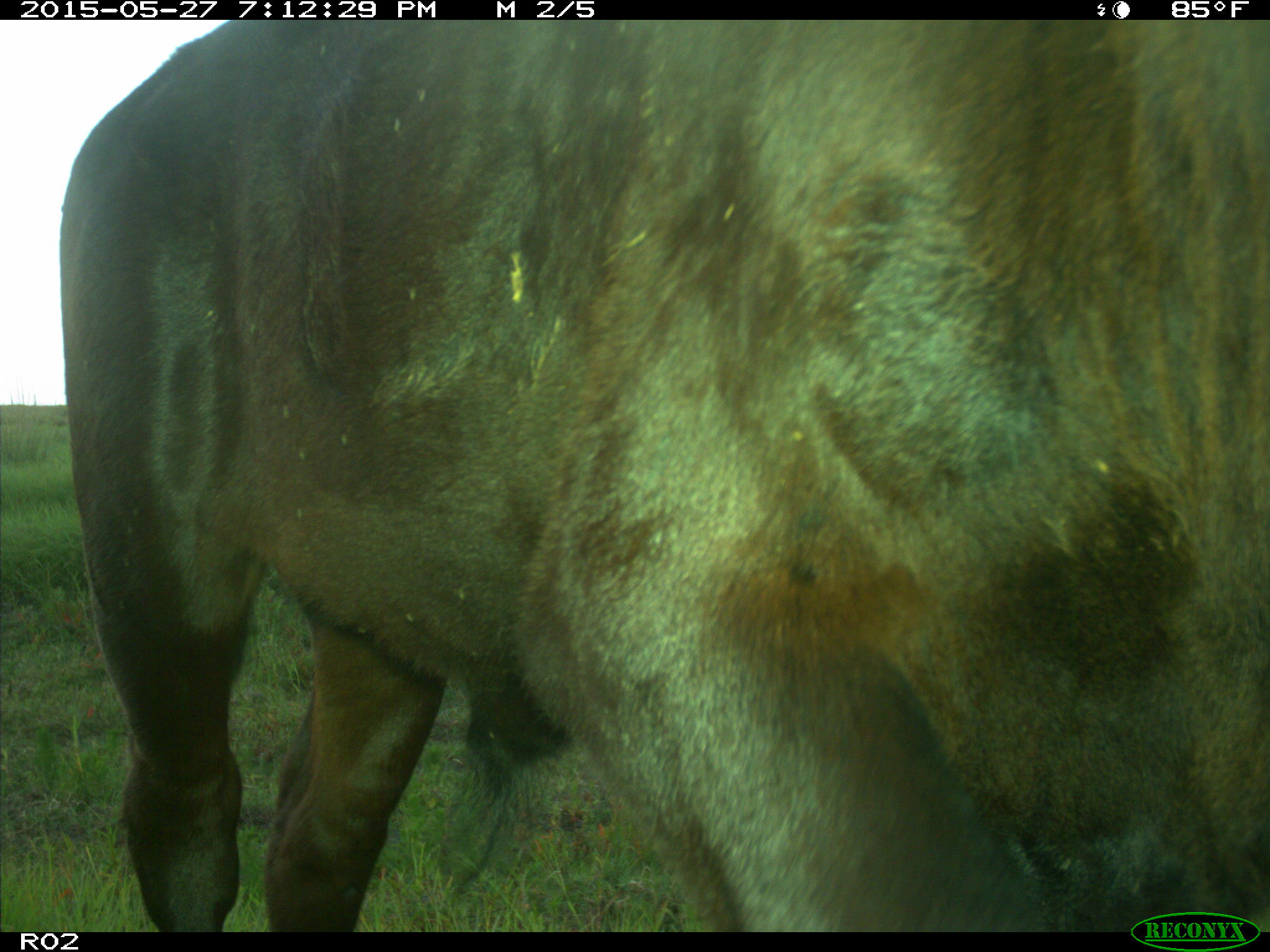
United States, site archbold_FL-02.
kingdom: Animalia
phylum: Chordata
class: Mammalia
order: Artiodactyla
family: Bovidae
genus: Bos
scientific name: Bos taurus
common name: domestic cow